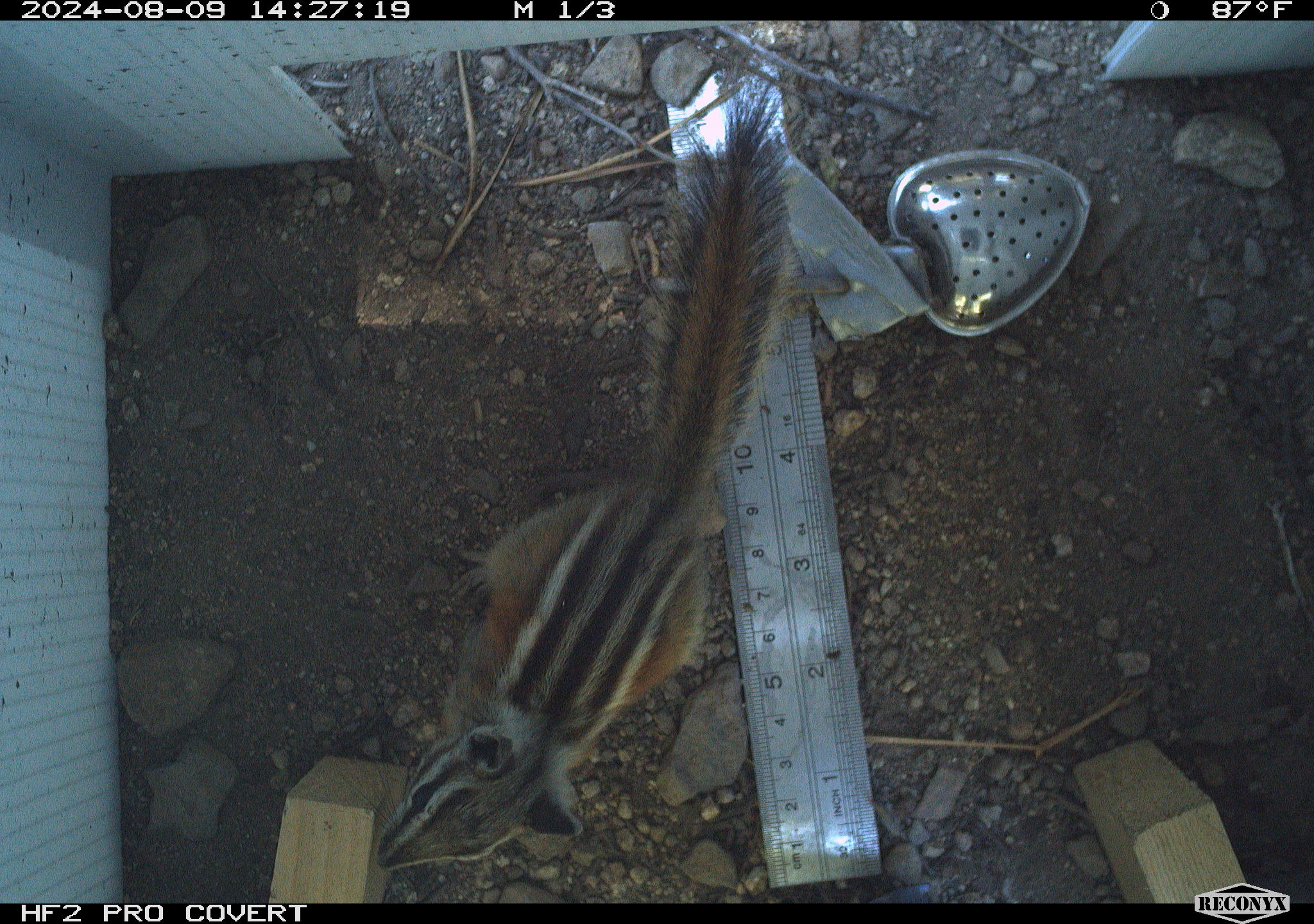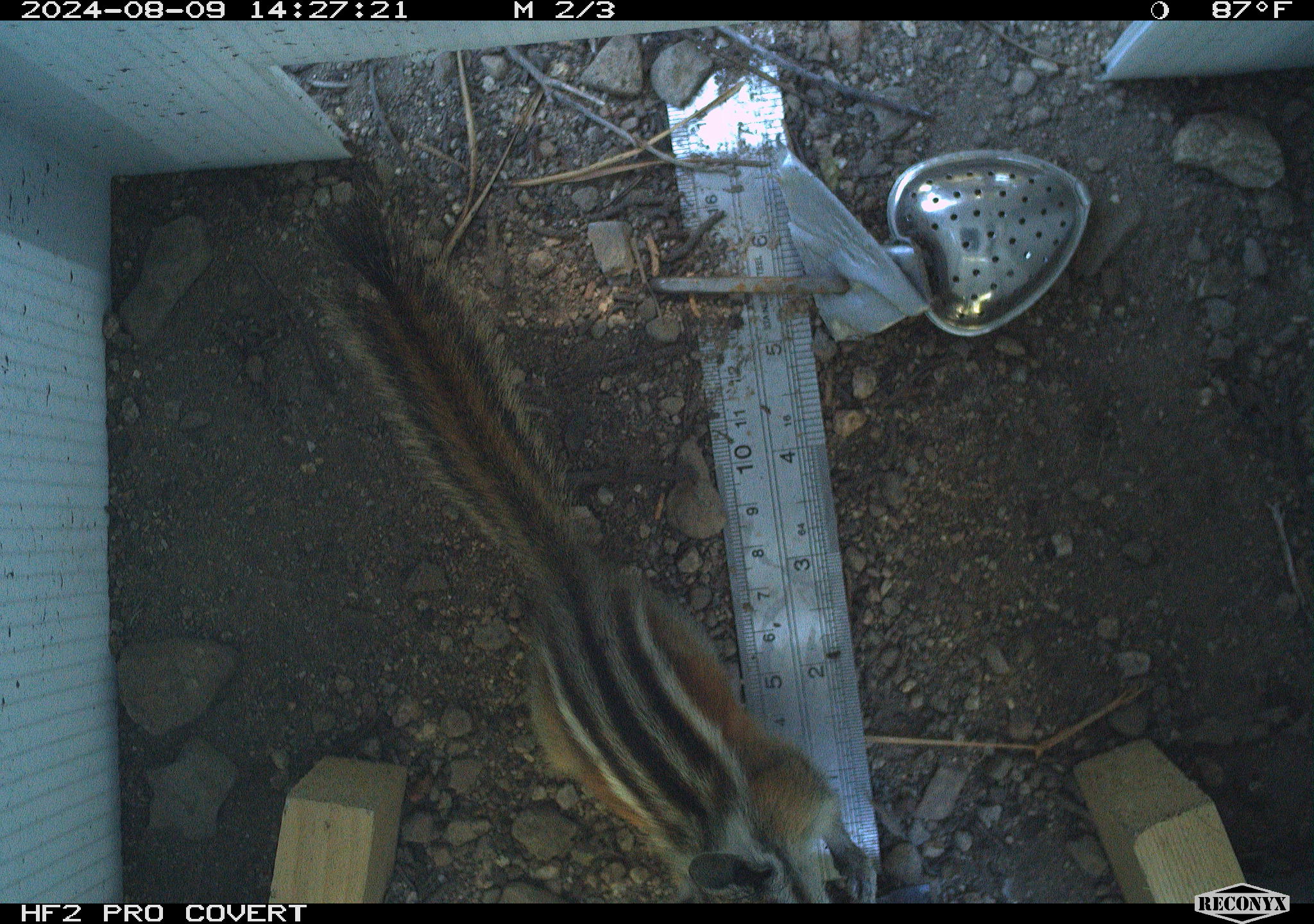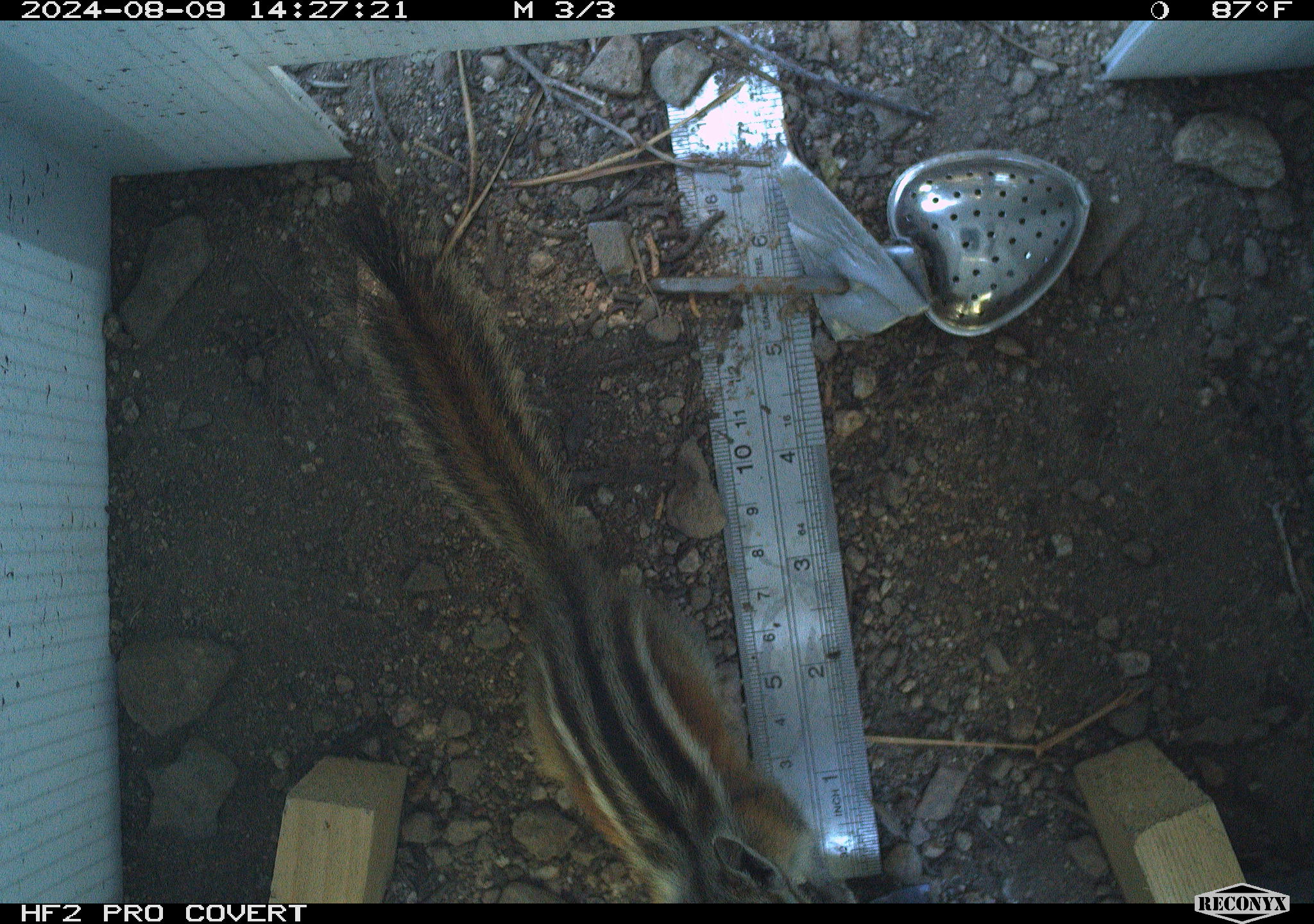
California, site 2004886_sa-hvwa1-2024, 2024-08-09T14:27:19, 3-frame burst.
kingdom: Animalia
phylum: Chordata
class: Mammalia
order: Rodentia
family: Sciuridae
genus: Neotamias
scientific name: Neotamias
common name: western chipmunks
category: neotamias species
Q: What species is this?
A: Neotamias species (western chipmunks) (Neotamias).